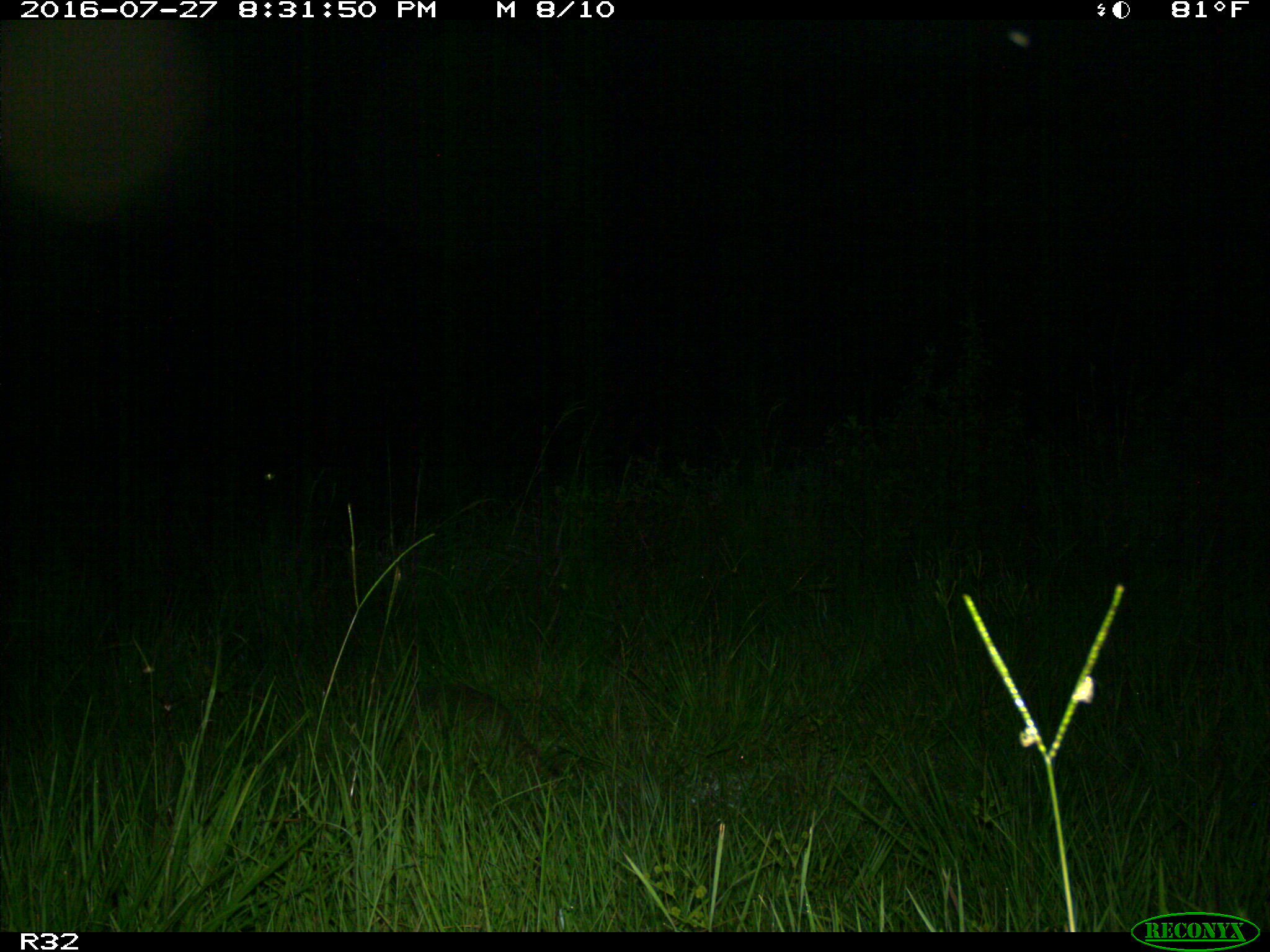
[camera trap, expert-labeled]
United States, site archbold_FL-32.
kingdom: Animalia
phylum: Chordata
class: Mammalia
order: Cingulata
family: Dasypodidae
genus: Dasypus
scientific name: Dasypus novemcinctus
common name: nine-banded armadillo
Dasypus novemcinctus (nine-banded armadillo).